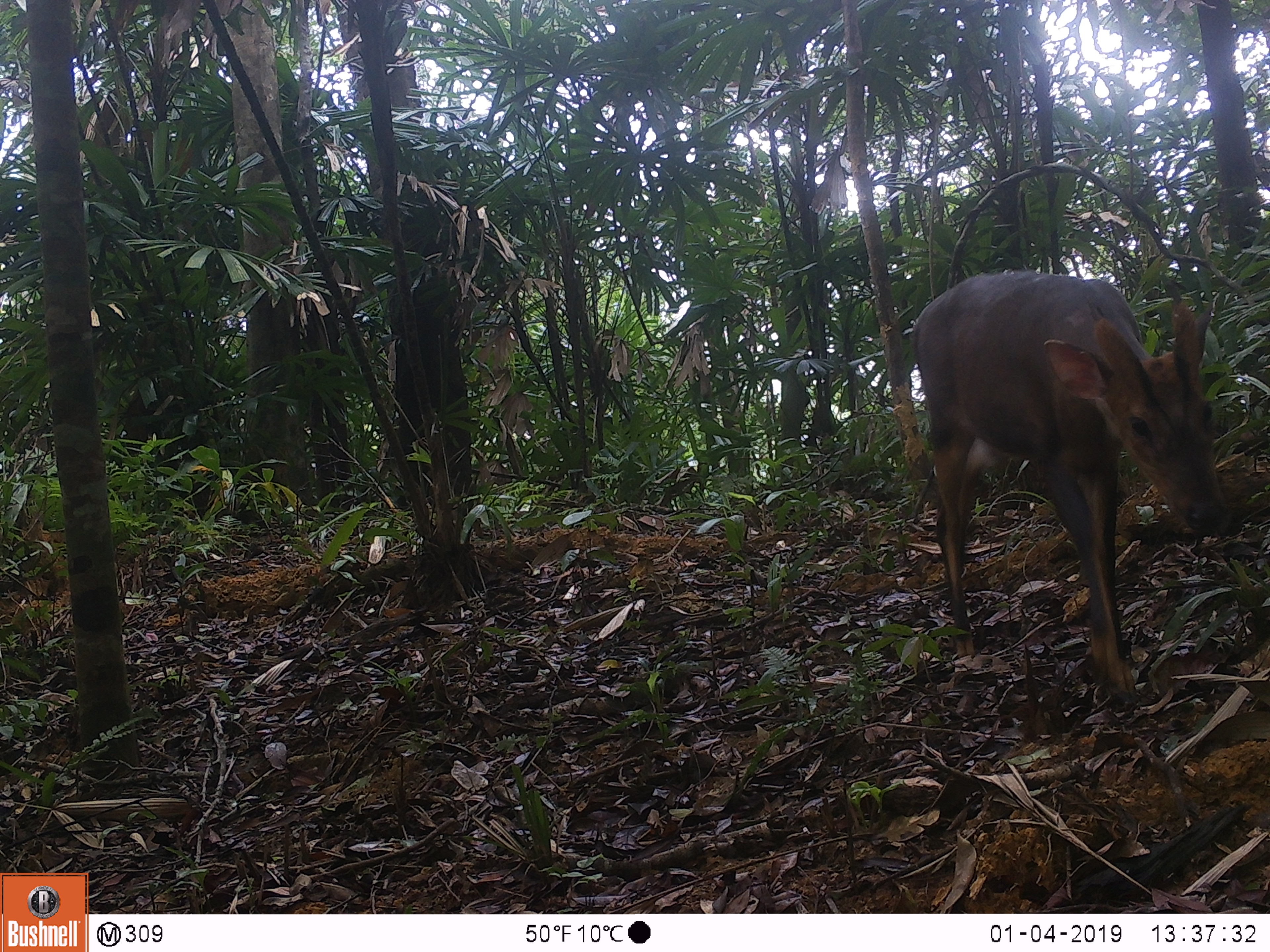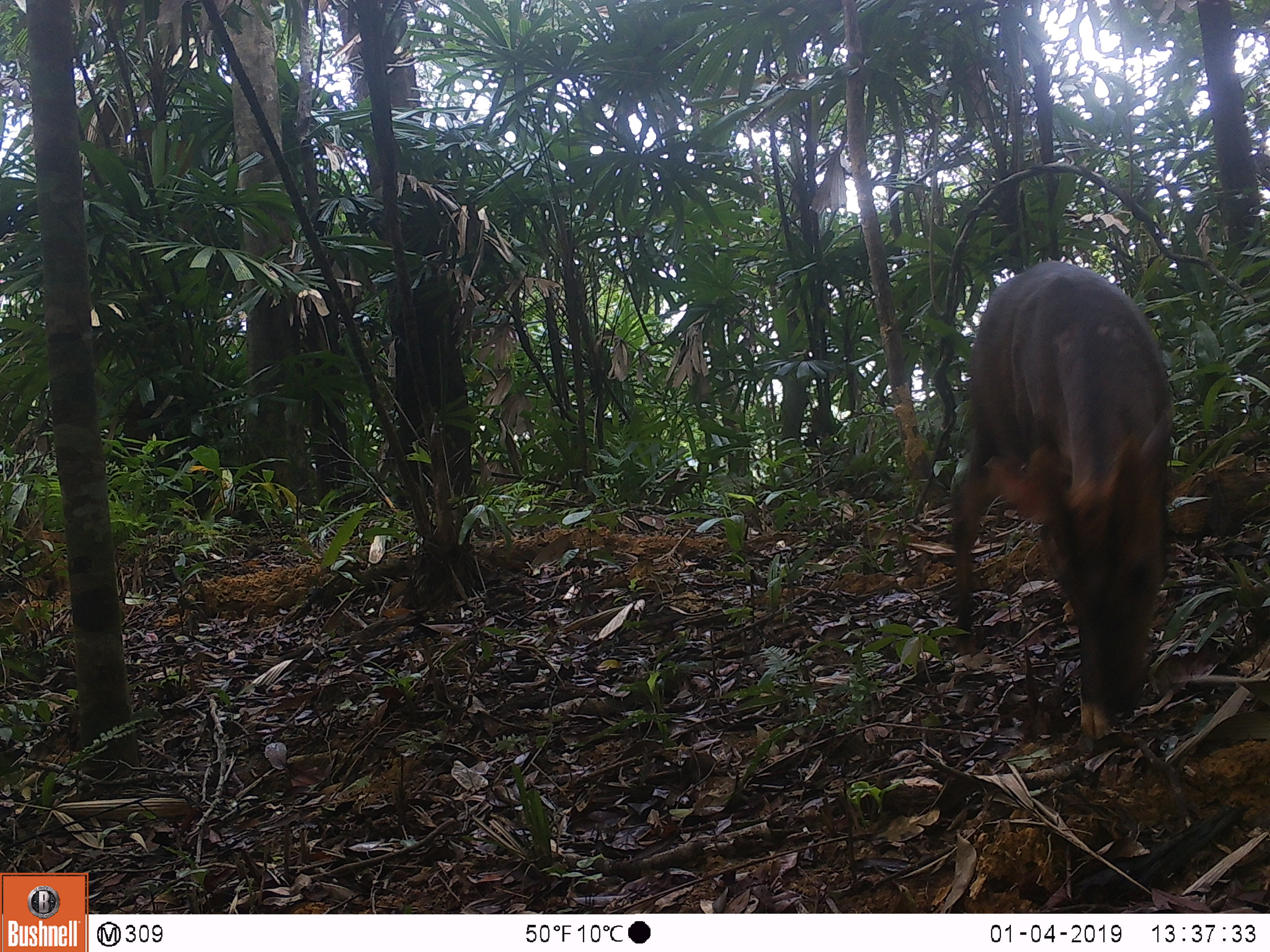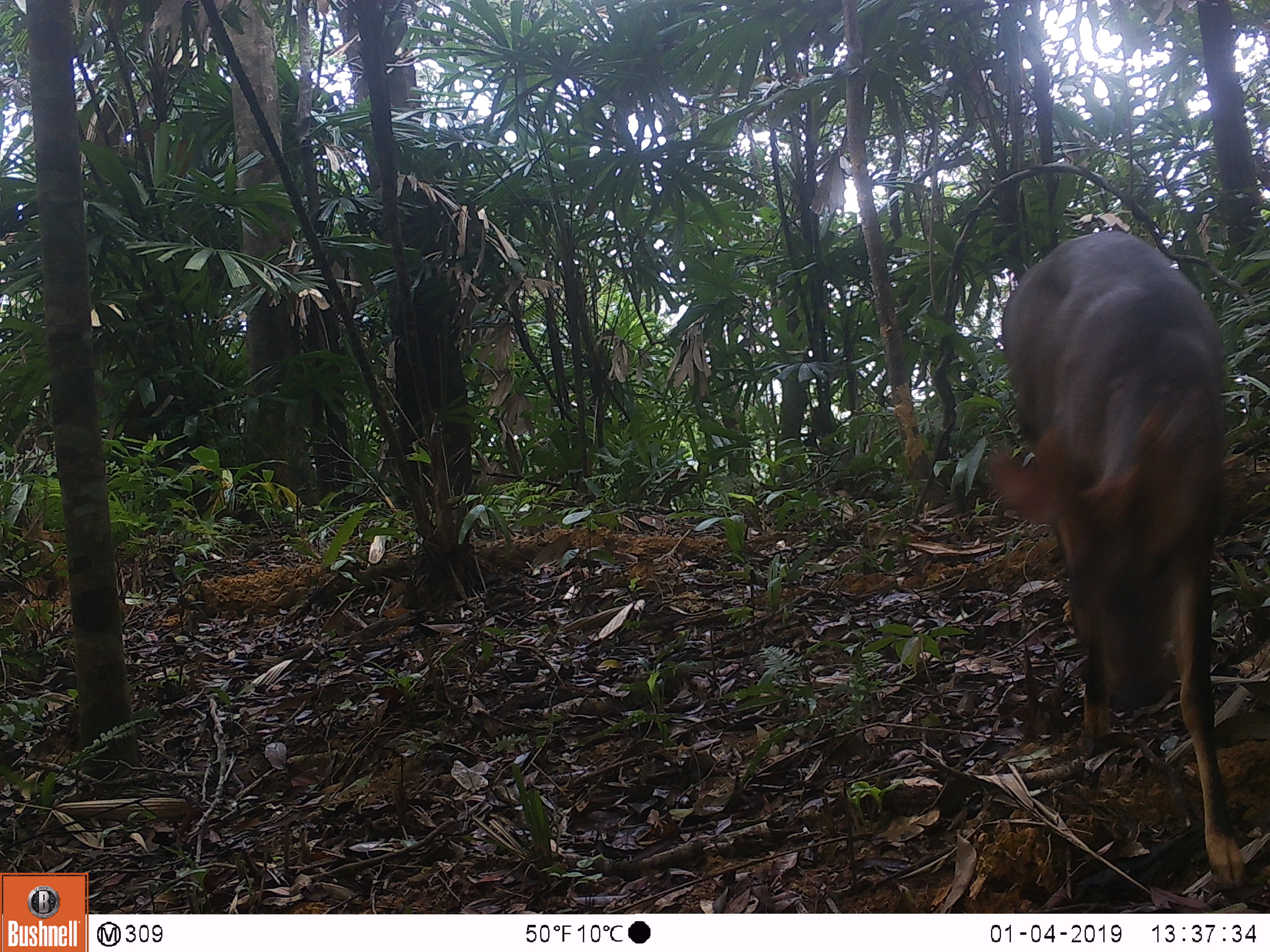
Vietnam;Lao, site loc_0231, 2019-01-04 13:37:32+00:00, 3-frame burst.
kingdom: Animalia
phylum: Chordata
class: Mammalia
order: Artiodactyla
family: Cervidae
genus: Muntiacus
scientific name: Muntiacus vuquangensis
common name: large-antlered muntjac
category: large antlered muntjac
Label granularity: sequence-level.